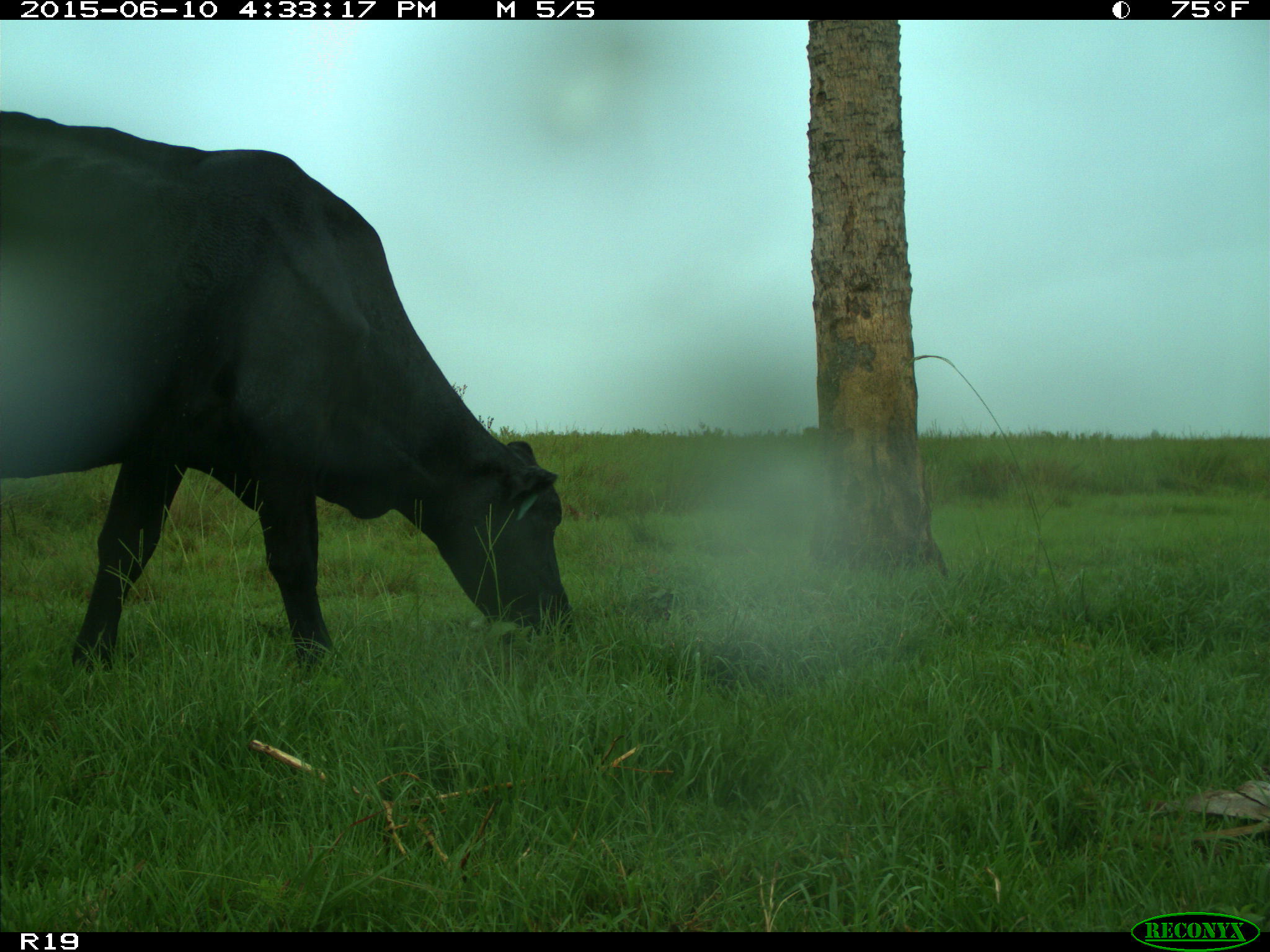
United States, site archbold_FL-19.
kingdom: Animalia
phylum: Chordata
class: Mammalia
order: Artiodactyla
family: Bovidae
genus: Bos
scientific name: Bos taurus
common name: domestic cow